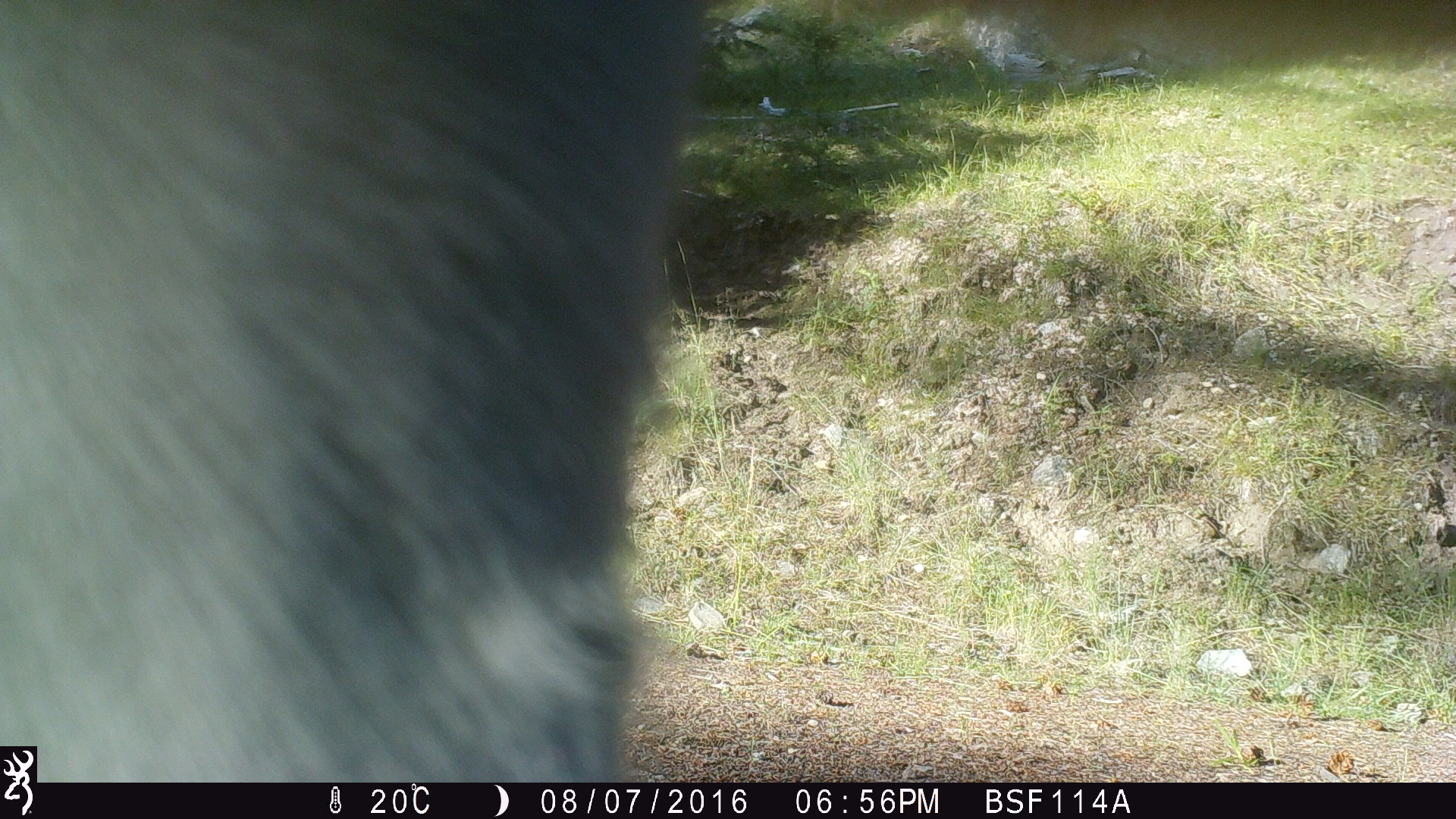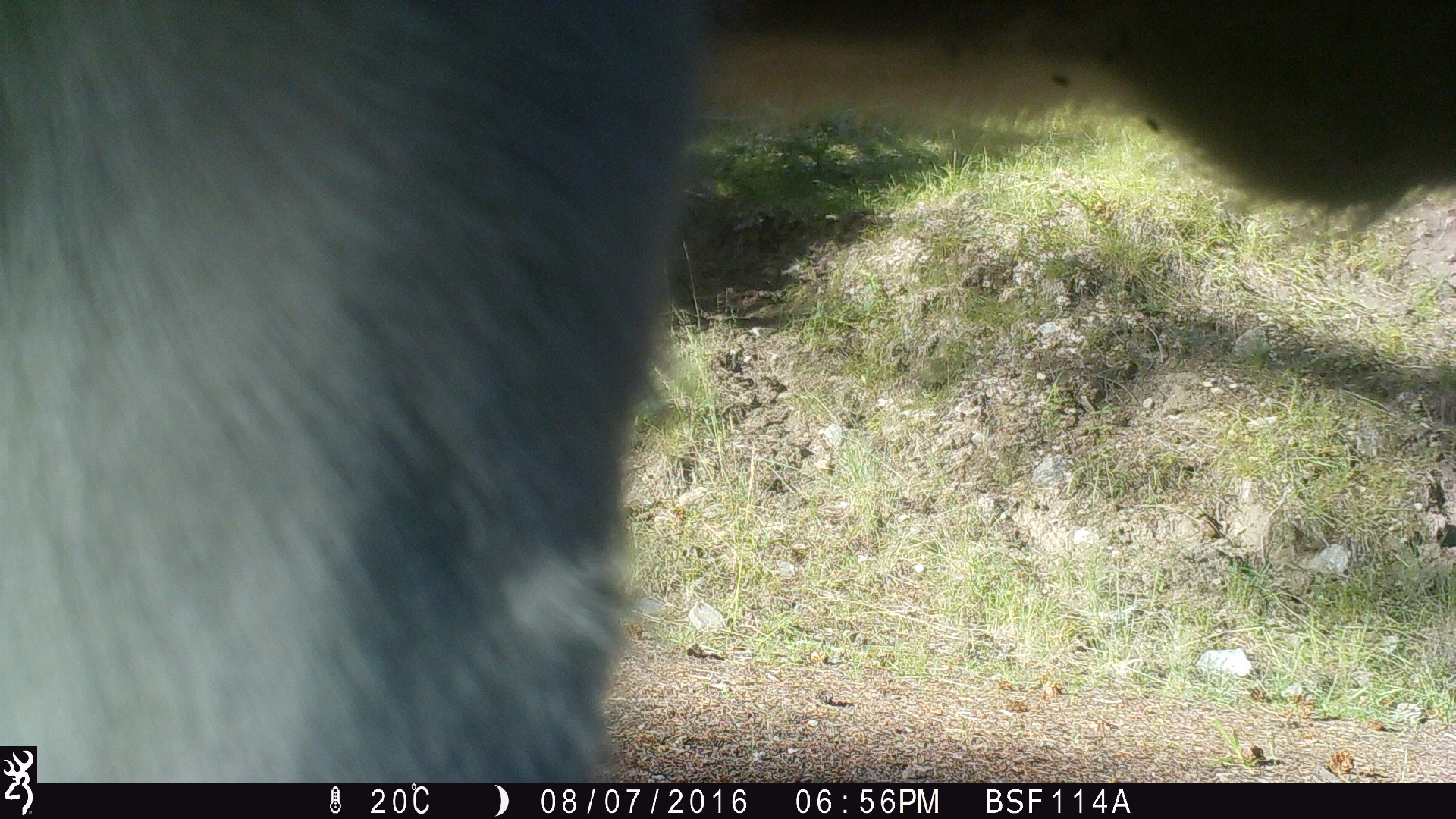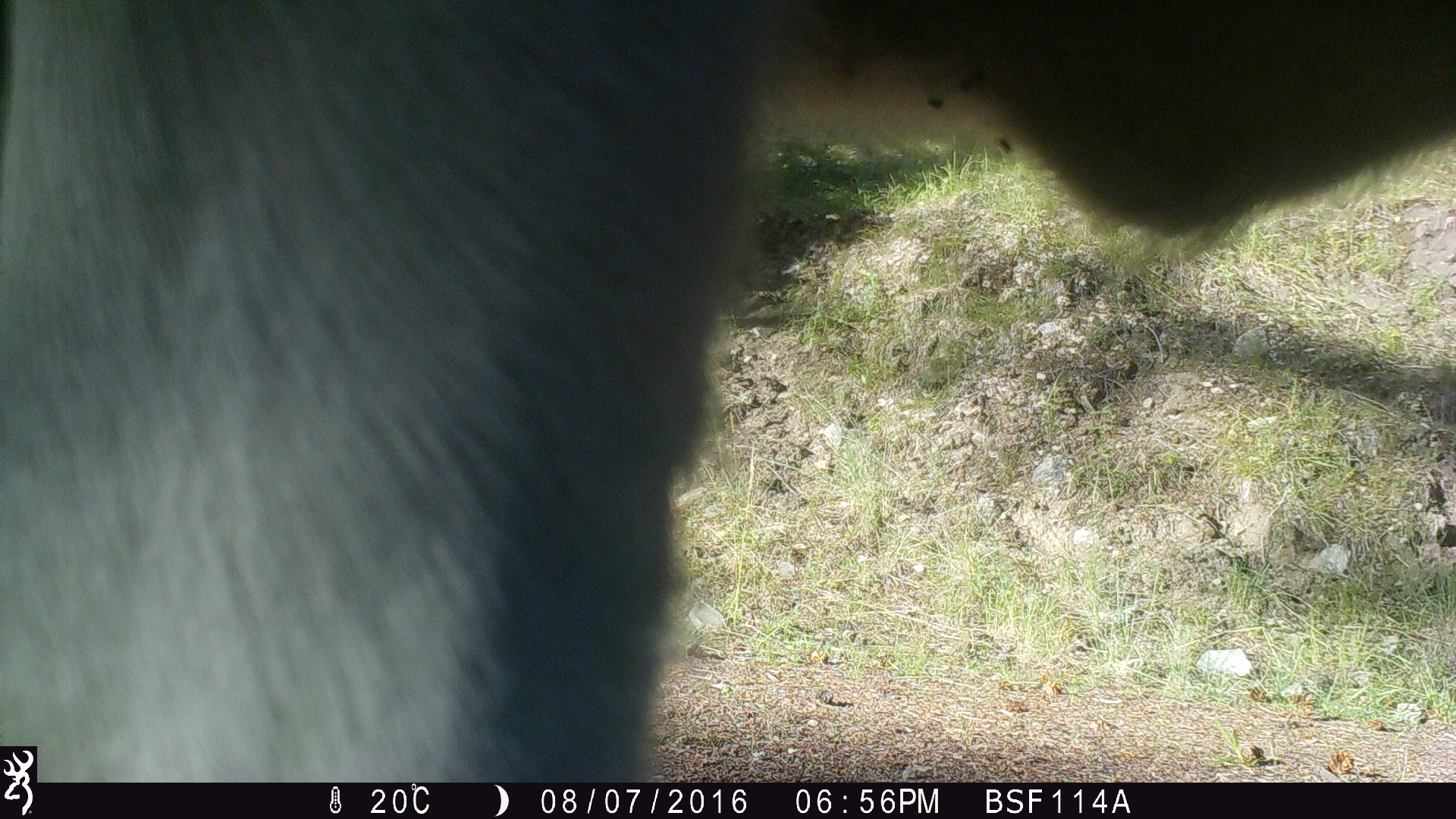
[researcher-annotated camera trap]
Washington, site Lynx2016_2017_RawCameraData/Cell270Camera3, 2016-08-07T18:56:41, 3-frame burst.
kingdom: Animalia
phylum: Chordata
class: Mammalia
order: Artiodactyla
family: Bovidae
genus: Bos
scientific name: Bos taurus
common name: domestic cattle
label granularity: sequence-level